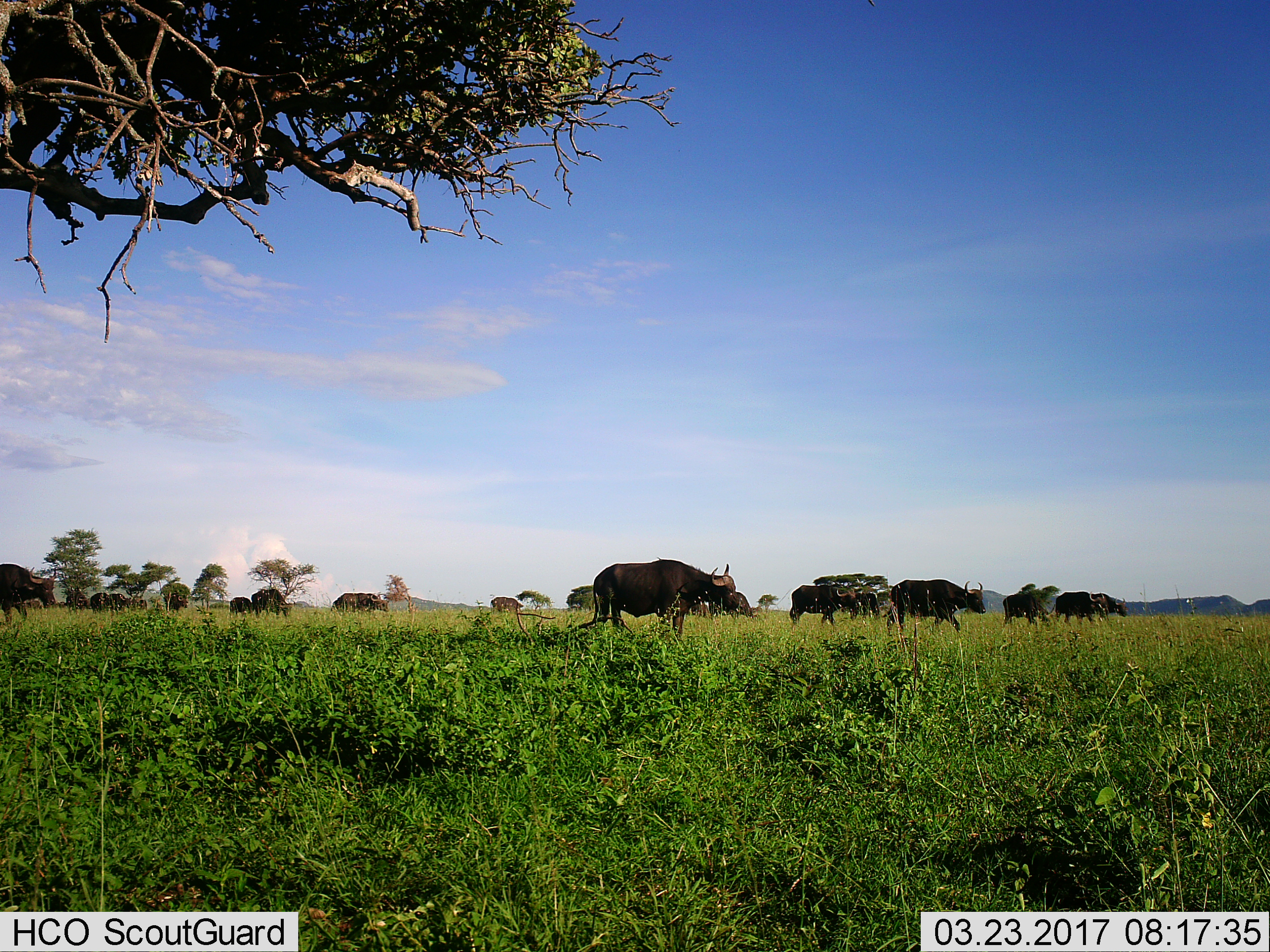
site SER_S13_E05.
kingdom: Animalia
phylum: Chordata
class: Mammalia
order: Artiodactyla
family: Bovidae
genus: Syncerus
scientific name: Syncerus caffer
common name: african buffalo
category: buffalo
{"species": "buffalo (african buffalo) (Syncerus caffer)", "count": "11-50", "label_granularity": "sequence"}